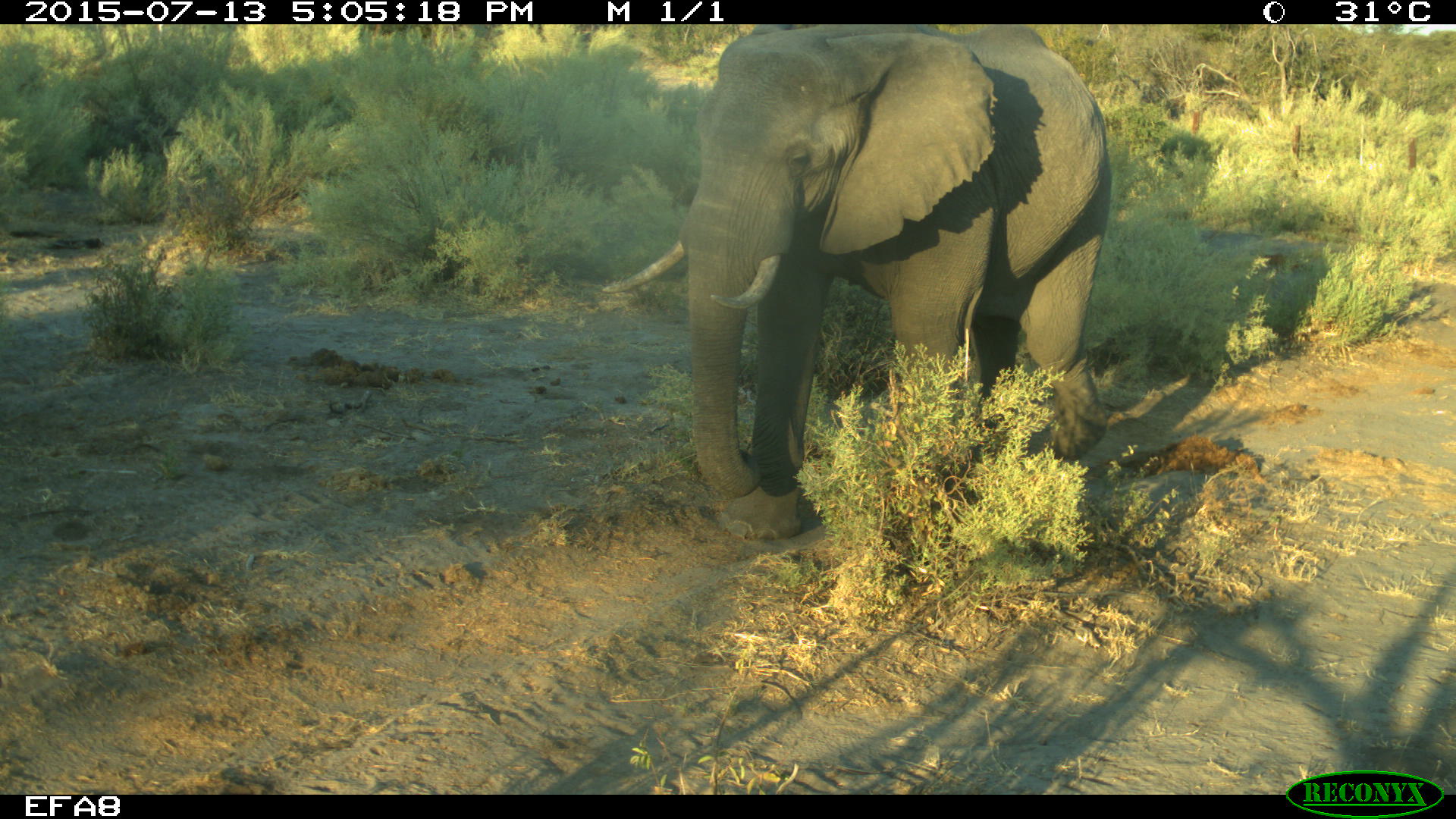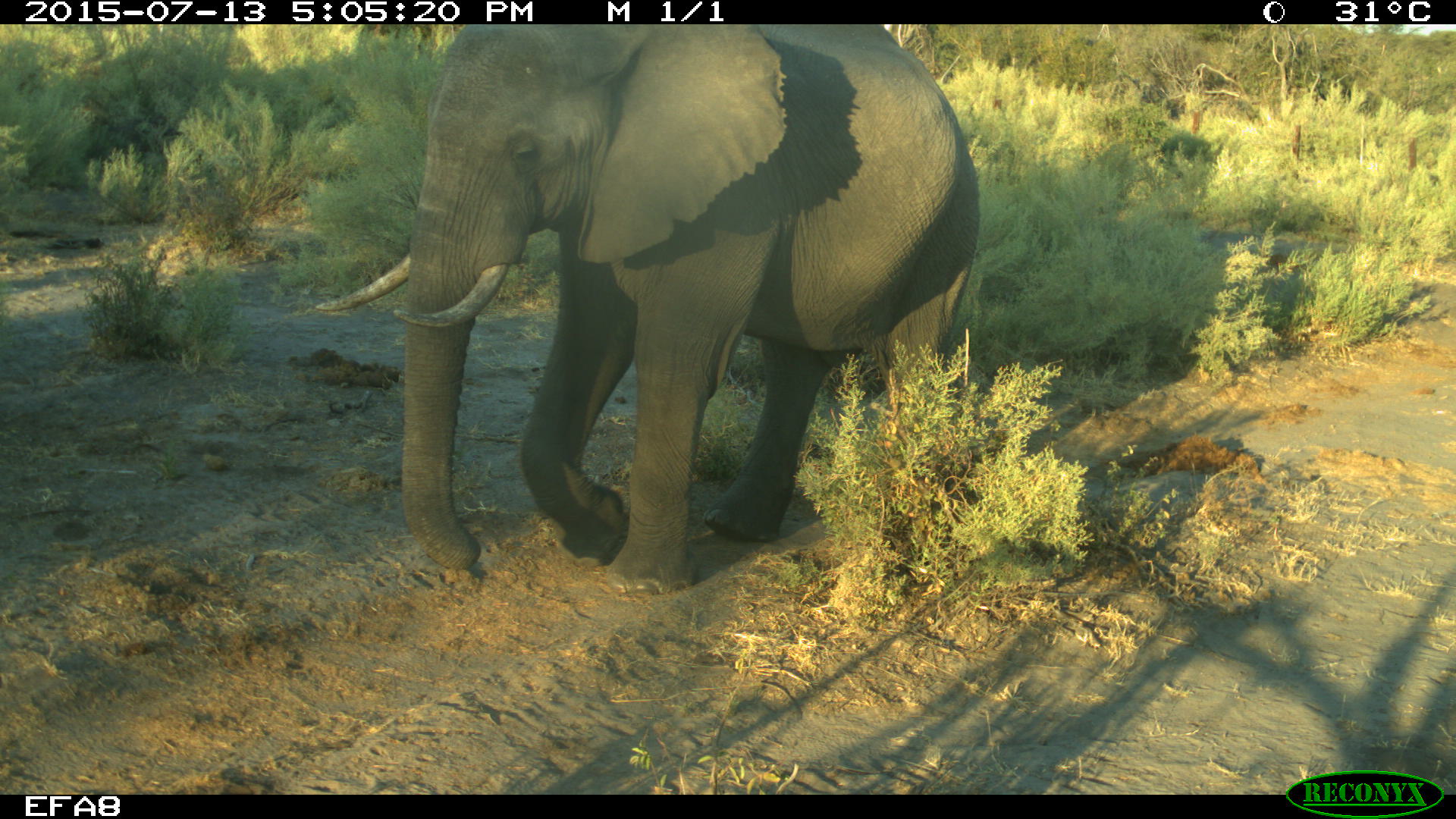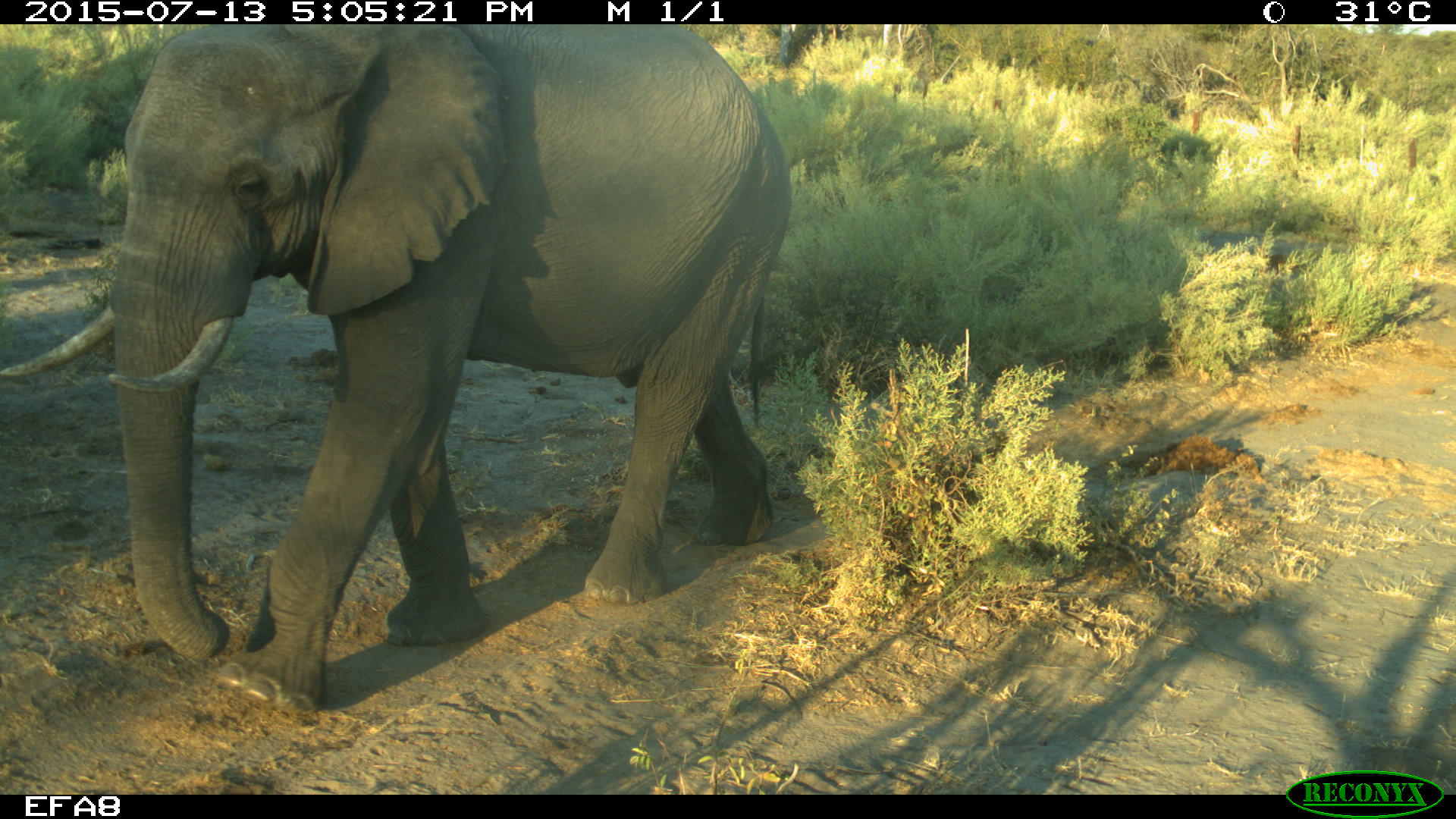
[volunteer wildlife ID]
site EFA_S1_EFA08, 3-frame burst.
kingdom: Animalia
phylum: Chordata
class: Mammalia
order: Proboscidea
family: Elephantidae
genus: Loxodonta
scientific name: Loxodonta africana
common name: african bush elephant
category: elephant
Elephant (african bush elephant) (Loxodonta africana), count 1. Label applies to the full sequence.